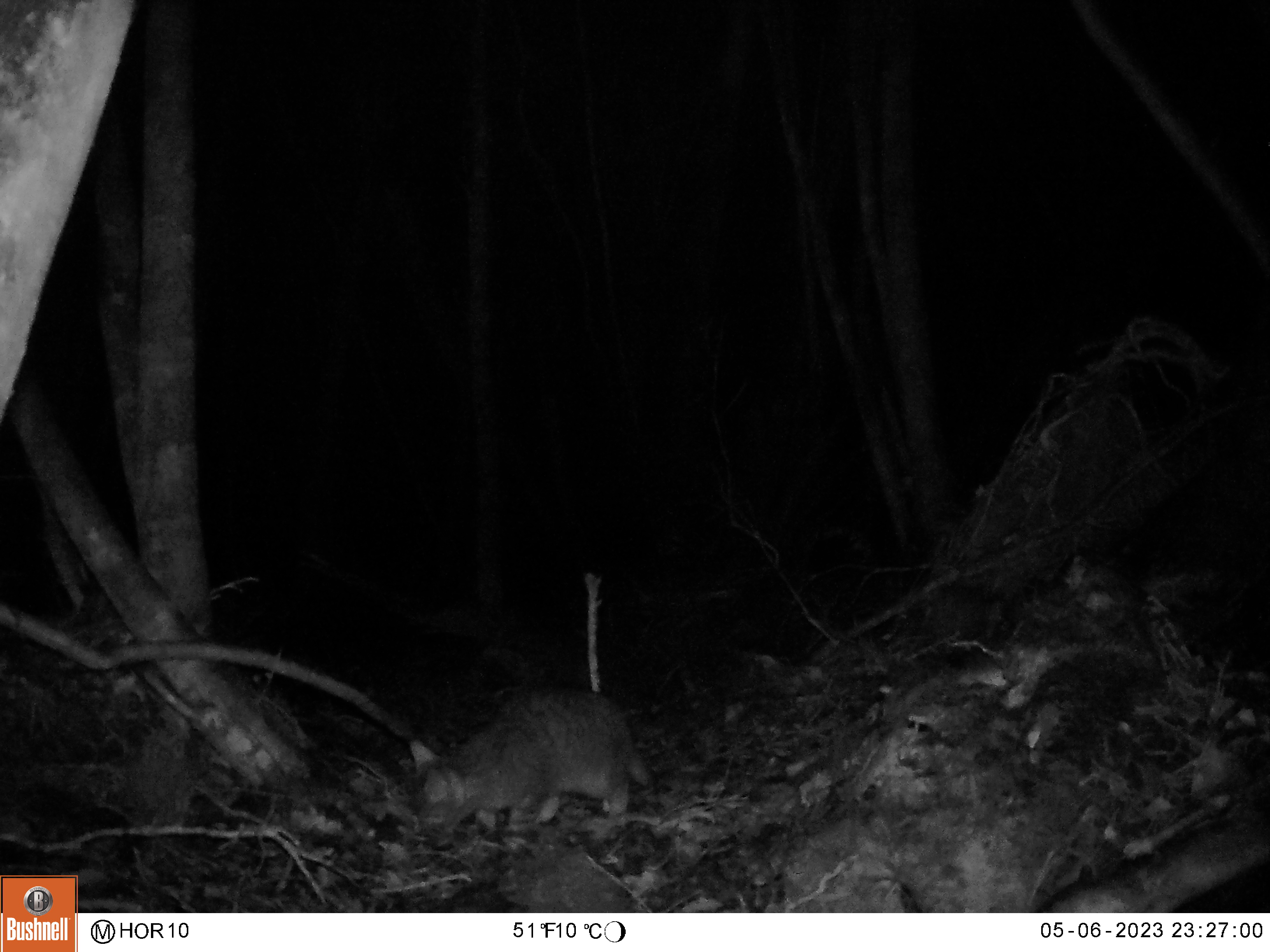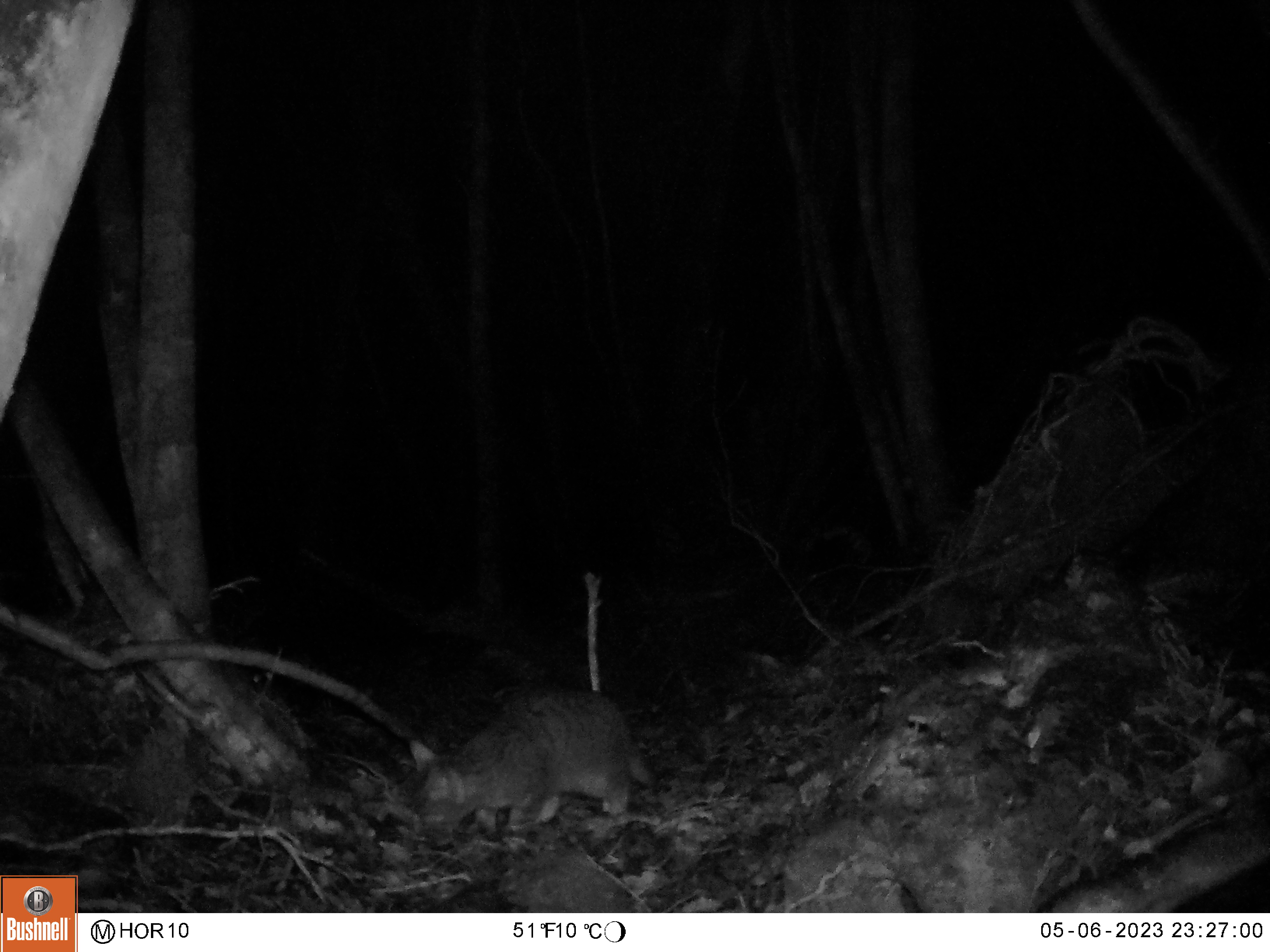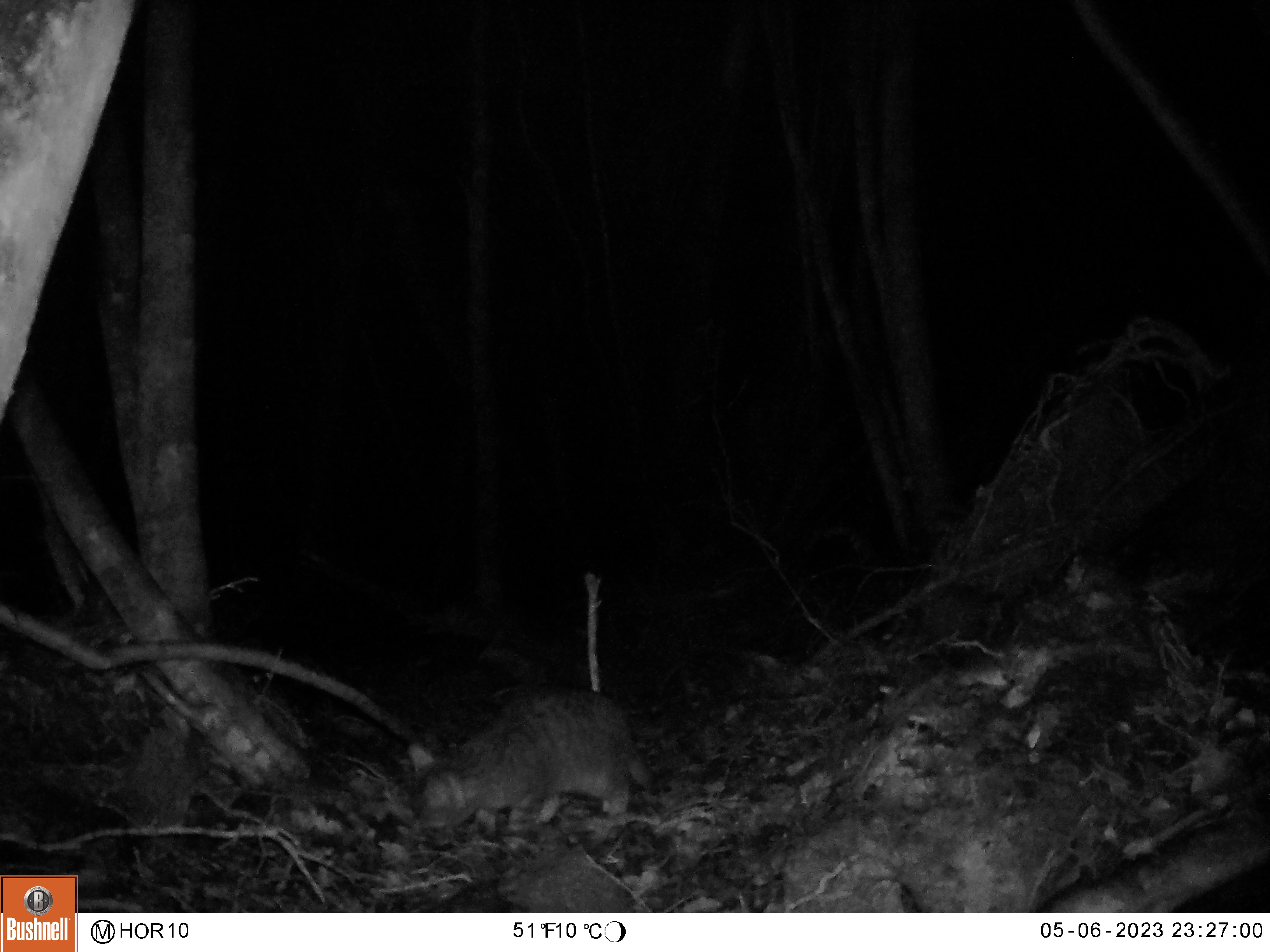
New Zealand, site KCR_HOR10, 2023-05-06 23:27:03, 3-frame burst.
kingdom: Animalia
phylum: Chordata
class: Mammalia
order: Carnivora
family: Felidae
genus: Felis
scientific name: Felis catus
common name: domestic cat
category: cat